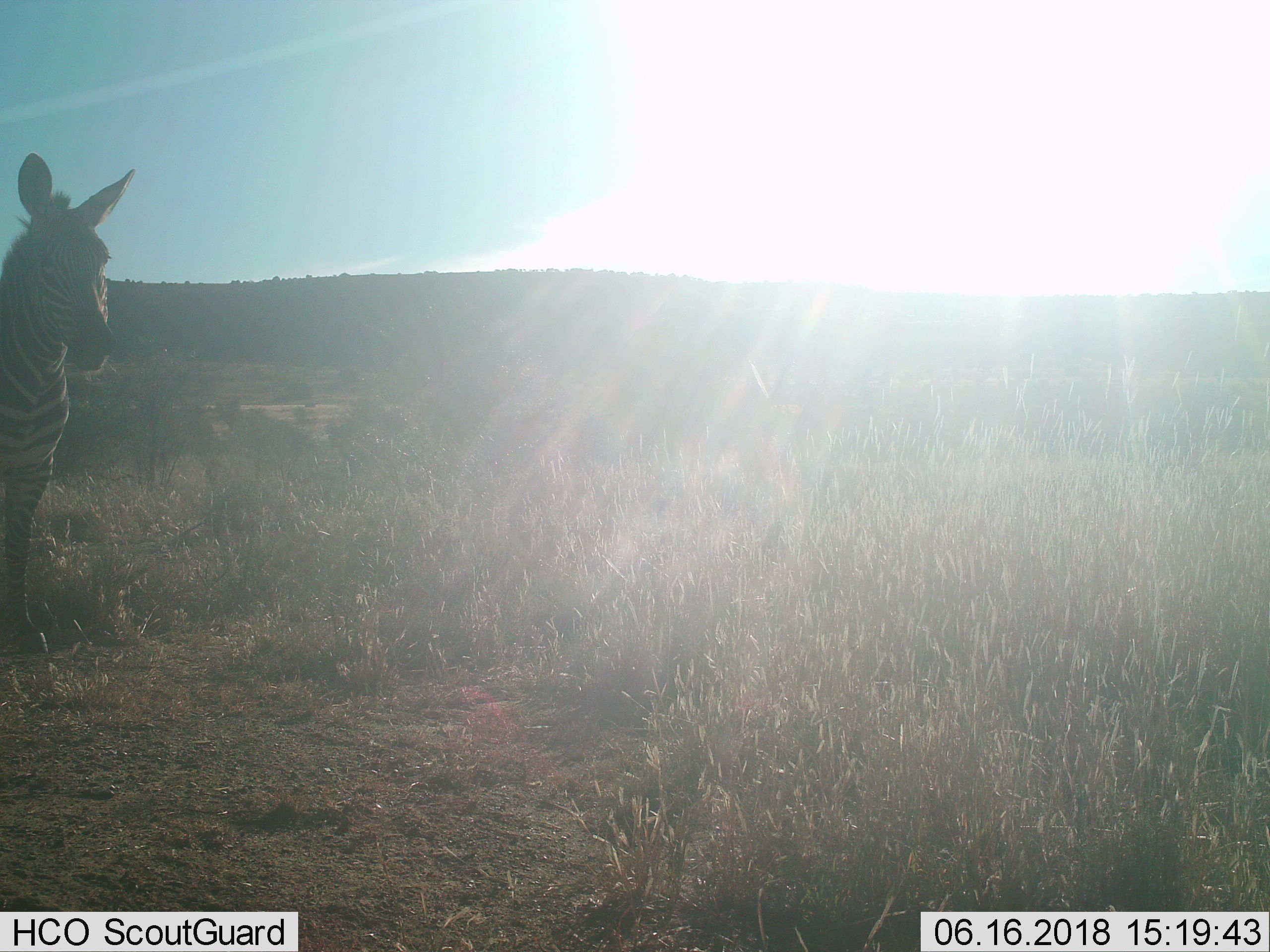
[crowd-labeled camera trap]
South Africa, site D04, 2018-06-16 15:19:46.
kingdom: Animalia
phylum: Chordata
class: Mammalia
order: Perissodactyla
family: Equidae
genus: Equus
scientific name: Equus zebra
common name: mountain zebra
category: zebramountain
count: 1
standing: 70%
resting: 0%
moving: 30%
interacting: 0%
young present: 0%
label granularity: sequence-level